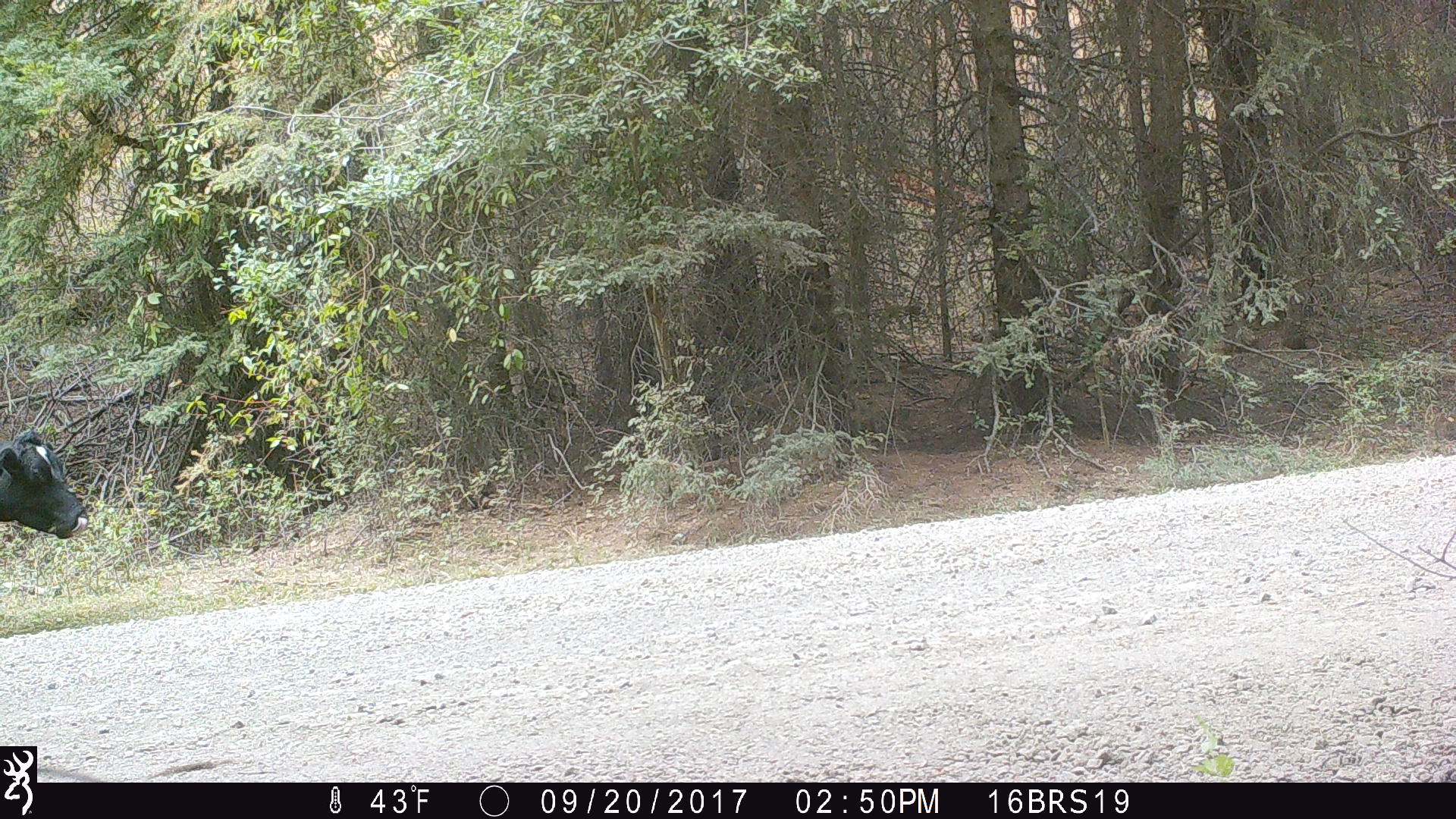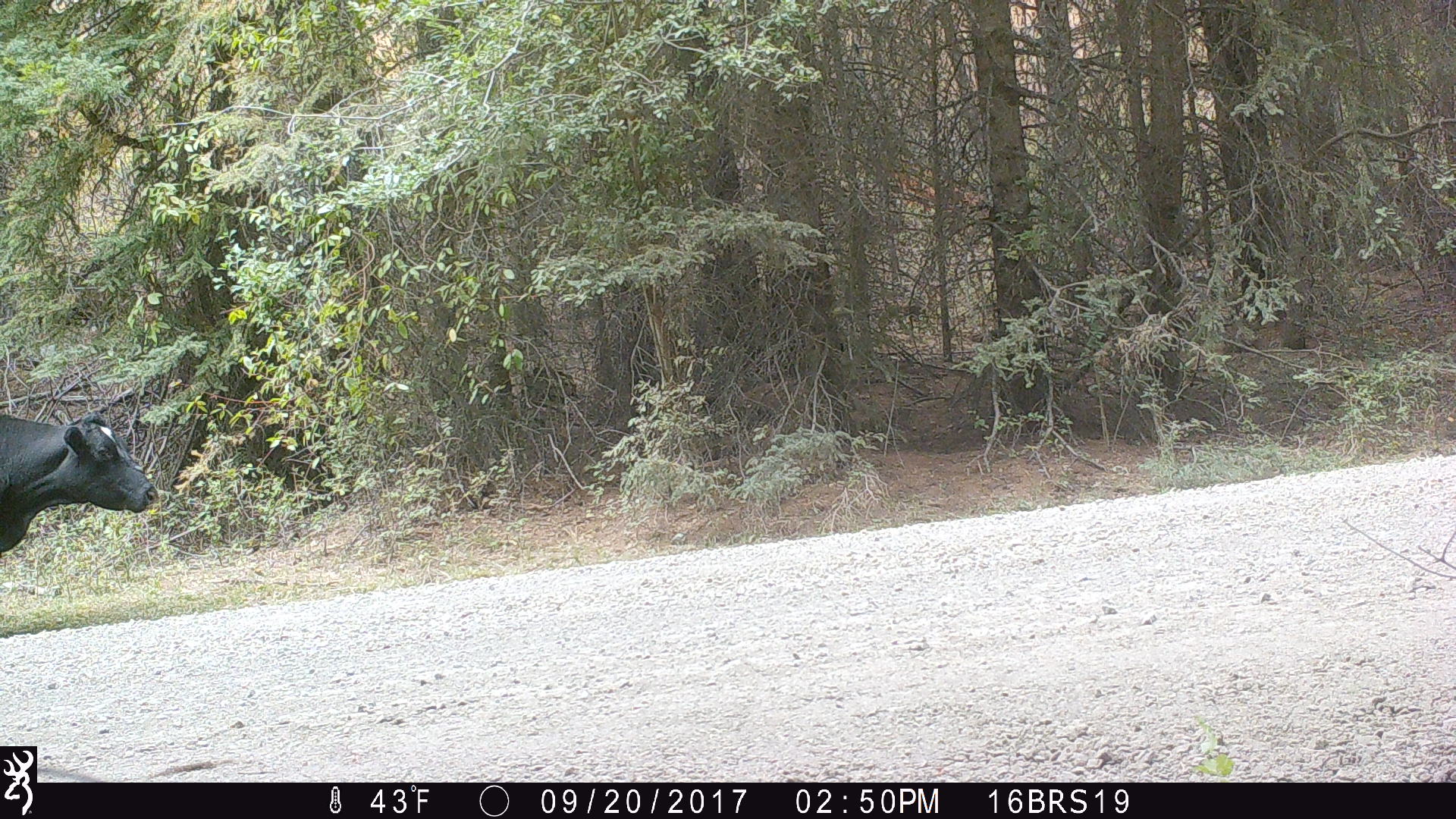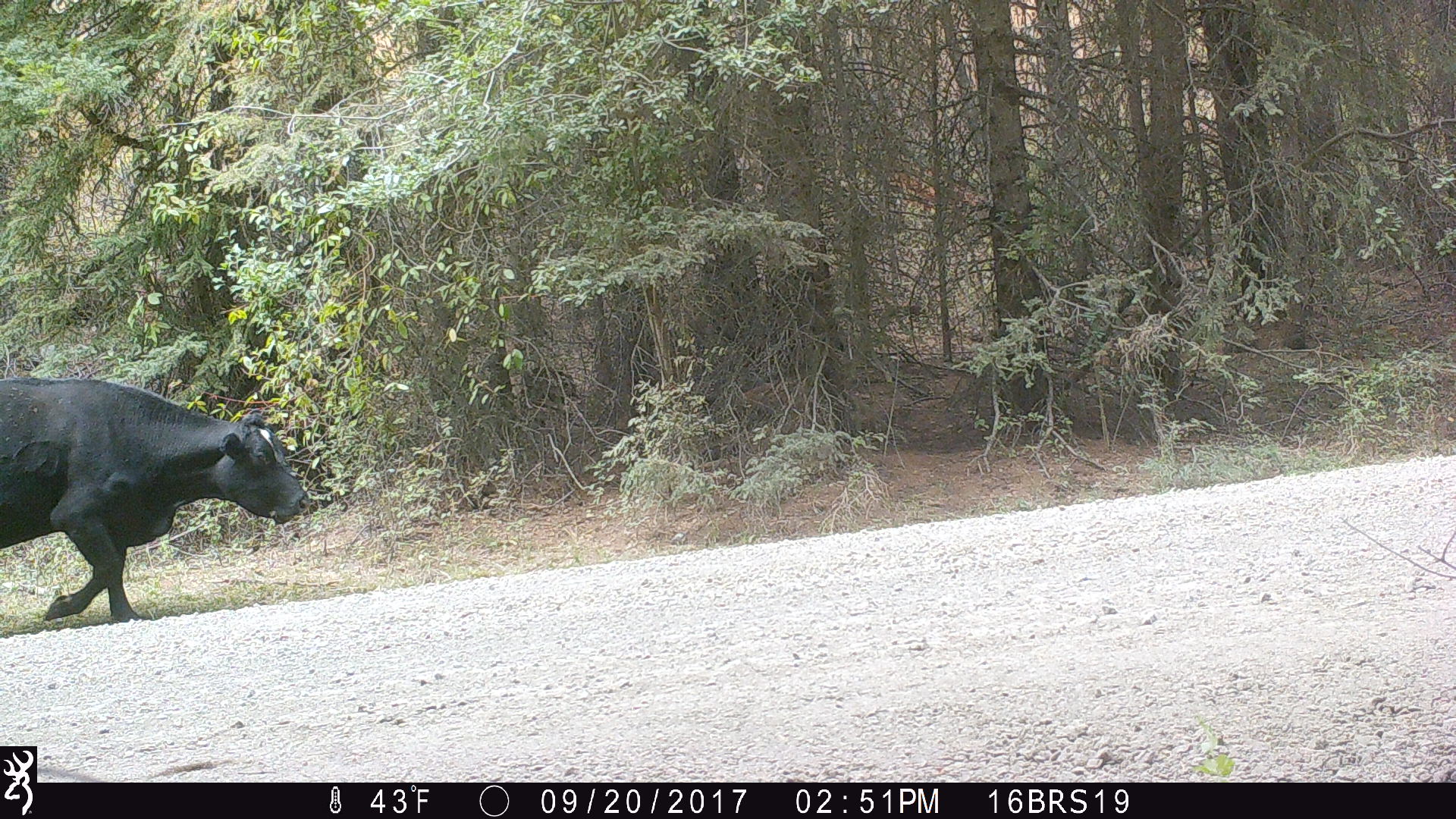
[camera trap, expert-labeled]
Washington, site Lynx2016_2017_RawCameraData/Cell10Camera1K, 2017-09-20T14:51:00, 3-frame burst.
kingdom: Animalia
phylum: Chordata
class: Mammalia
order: Artiodactyla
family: Bovidae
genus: Bos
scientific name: Bos taurus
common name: domestic cattle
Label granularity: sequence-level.